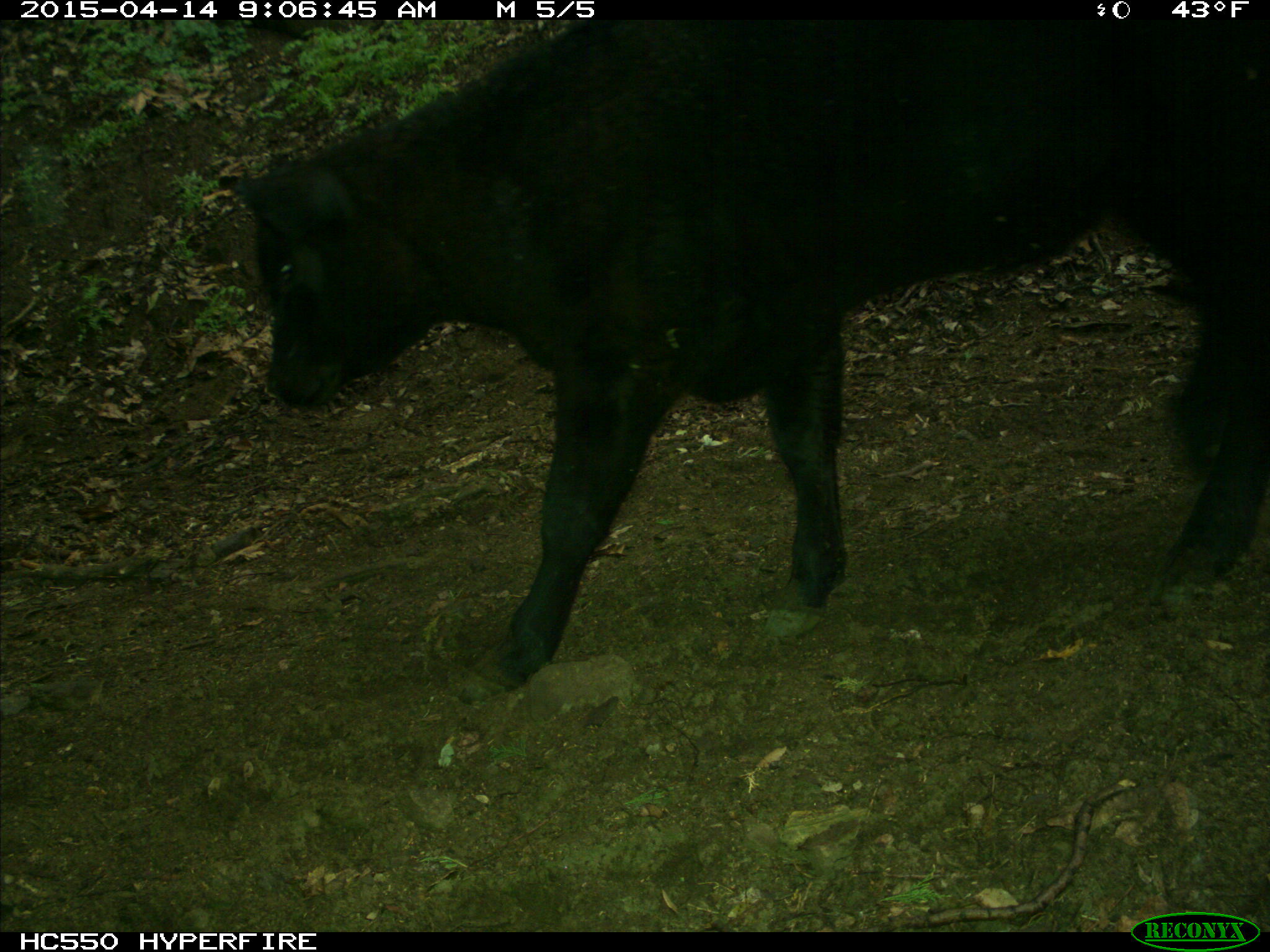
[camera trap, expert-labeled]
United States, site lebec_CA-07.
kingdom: Animalia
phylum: Chordata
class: Mammalia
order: Artiodactyla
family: Bovidae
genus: Bos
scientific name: Bos taurus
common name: domestic cow